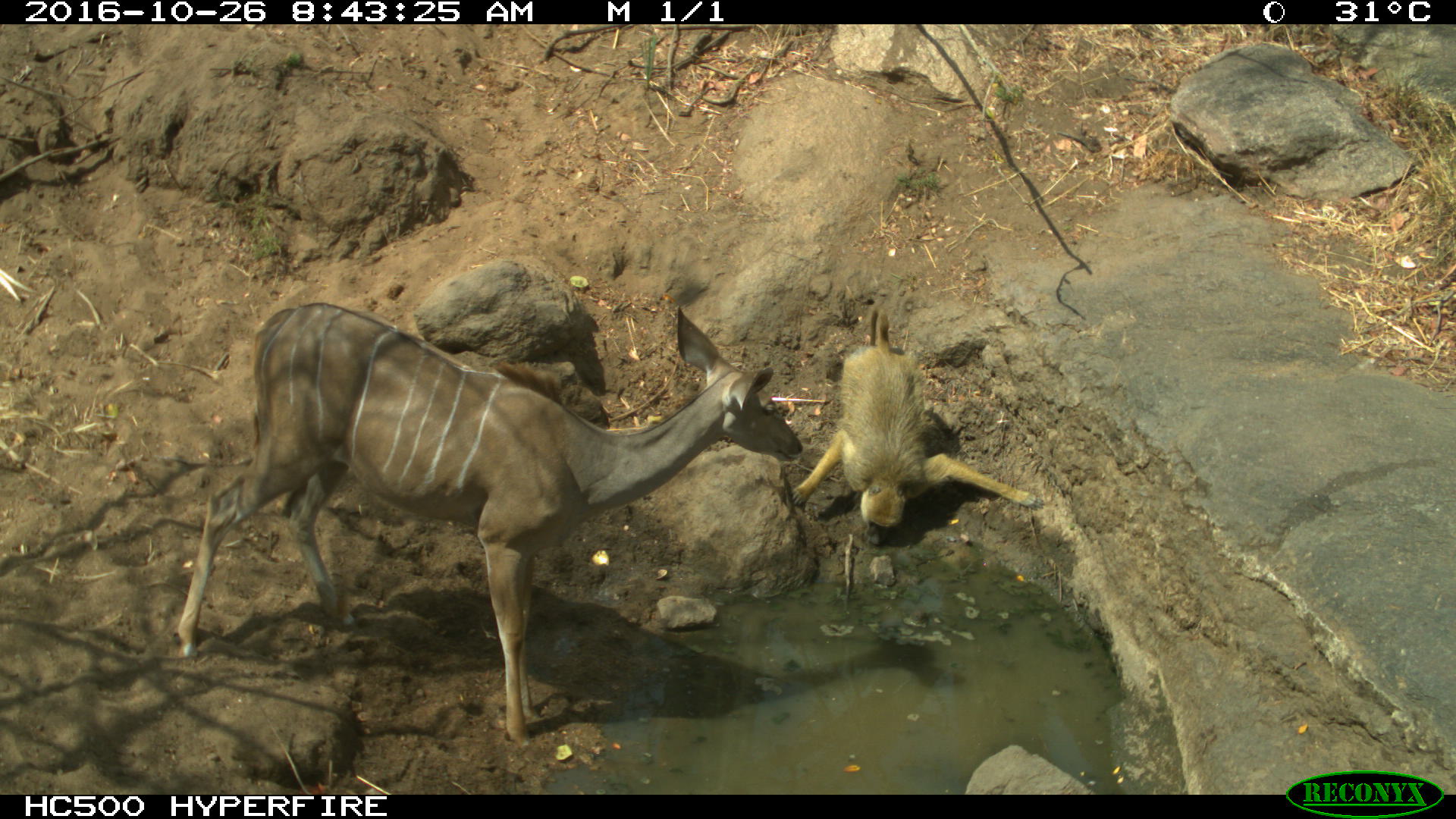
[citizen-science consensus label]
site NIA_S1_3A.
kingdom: Animalia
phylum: Chordata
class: Mammalia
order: Primates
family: Cercopithecidae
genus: Papio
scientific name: Papio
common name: baboon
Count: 1.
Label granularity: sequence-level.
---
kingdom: Animalia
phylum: Chordata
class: Mammalia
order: Artiodactyla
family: Bovidae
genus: Tragelaphus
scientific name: Tragelaphus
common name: kudu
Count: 1.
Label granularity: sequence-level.